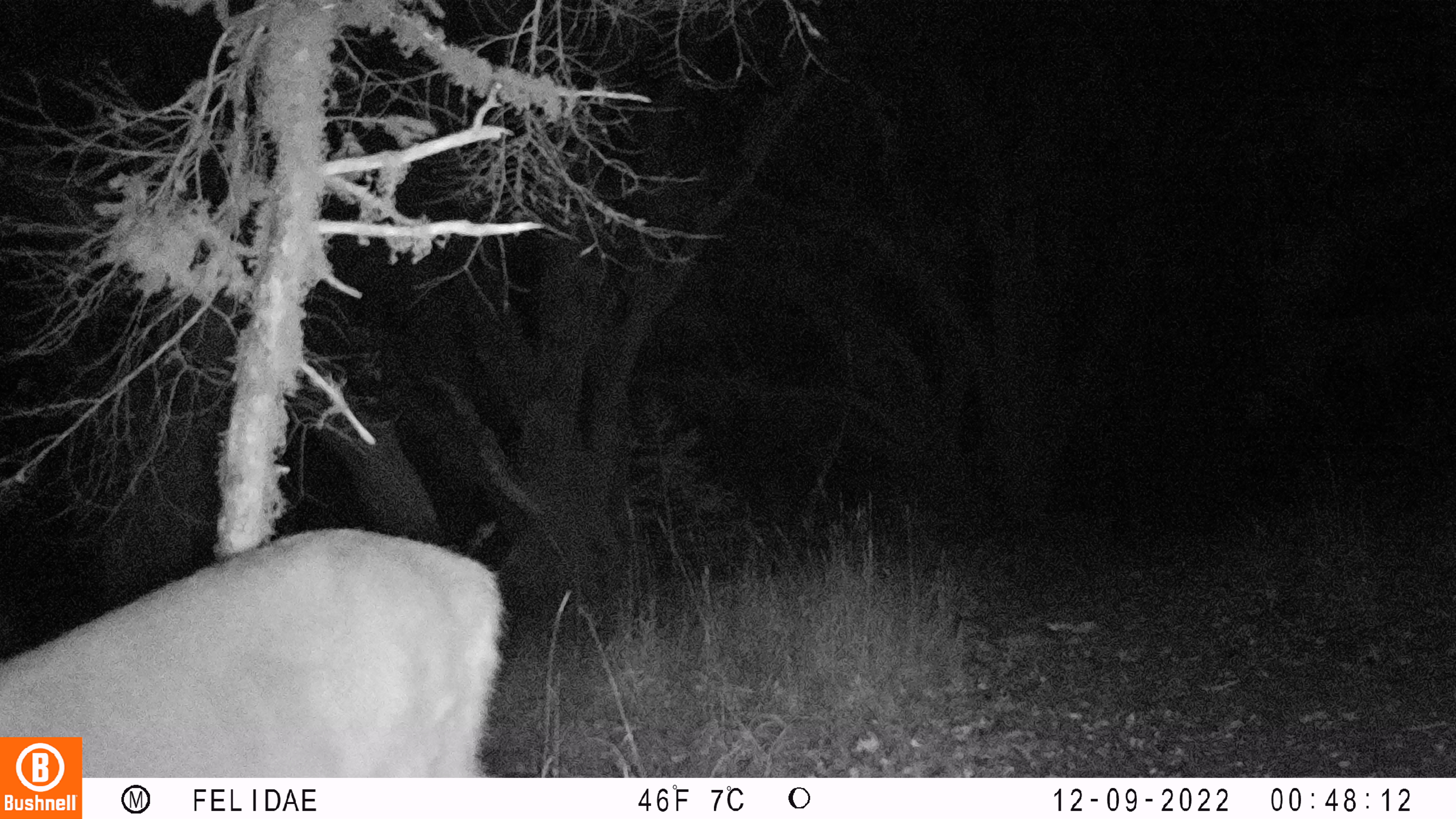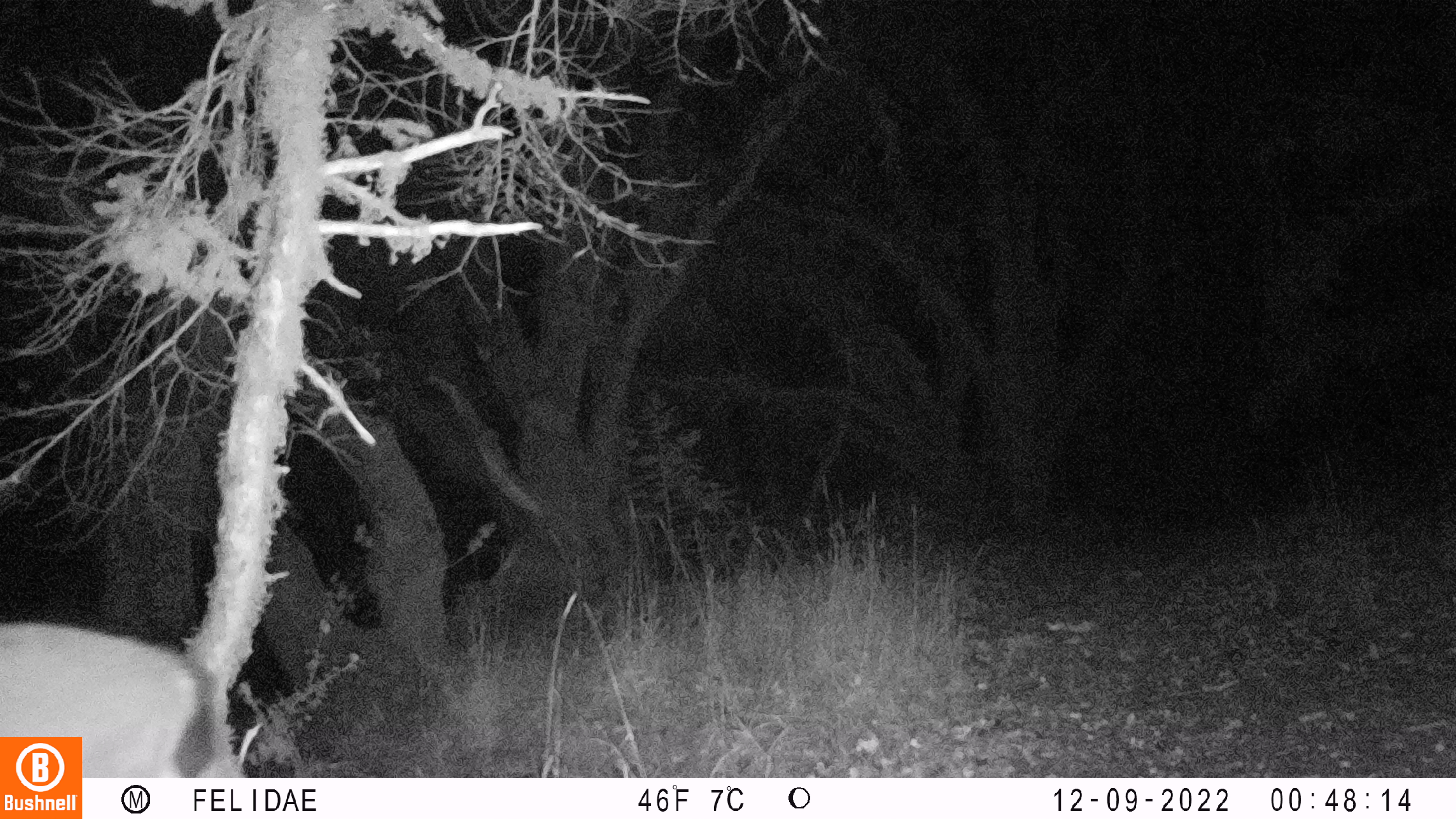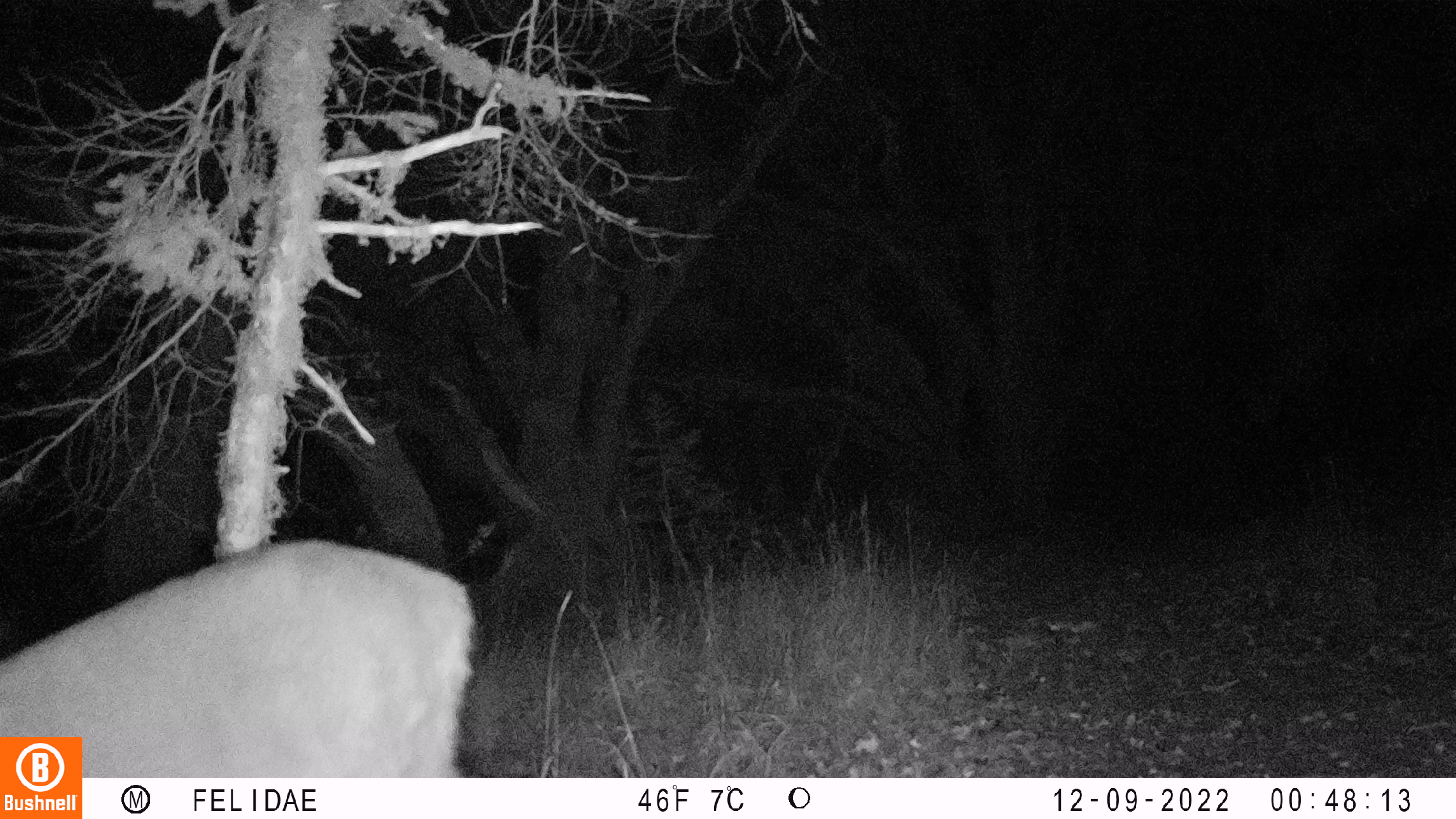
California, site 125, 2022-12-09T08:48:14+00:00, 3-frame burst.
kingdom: Animalia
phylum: Chordata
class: Mammalia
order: Artiodactyla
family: Cervidae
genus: Odocoileus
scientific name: Odocoileus hemionus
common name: mule deer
Mule deer (Odocoileus hemionus).